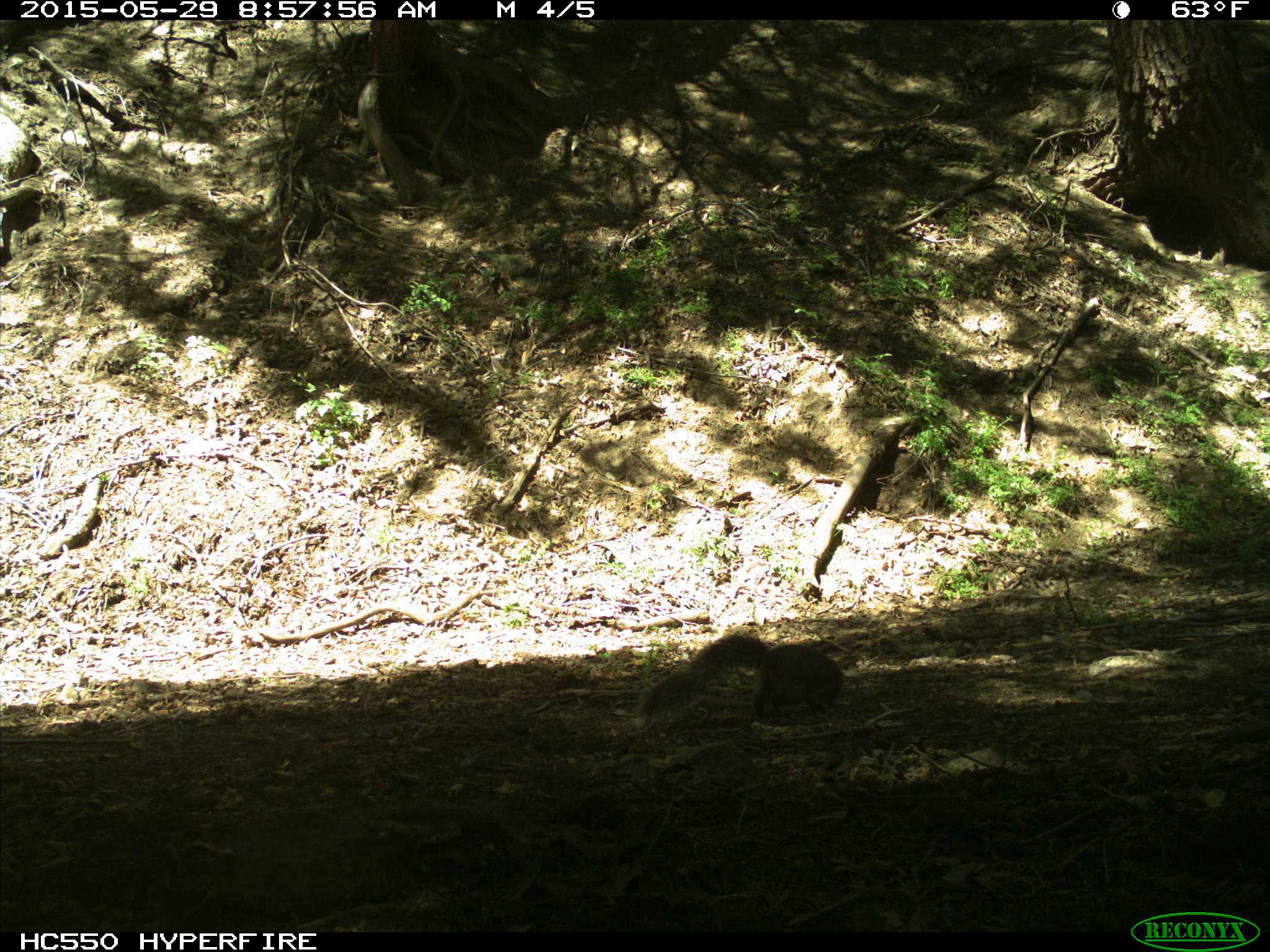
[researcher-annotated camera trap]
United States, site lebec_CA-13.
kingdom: Animalia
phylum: Chordata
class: Mammalia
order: Rodentia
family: Sciuridae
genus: Sciurus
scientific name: Sciurus carolinensis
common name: eastern gray squirrel